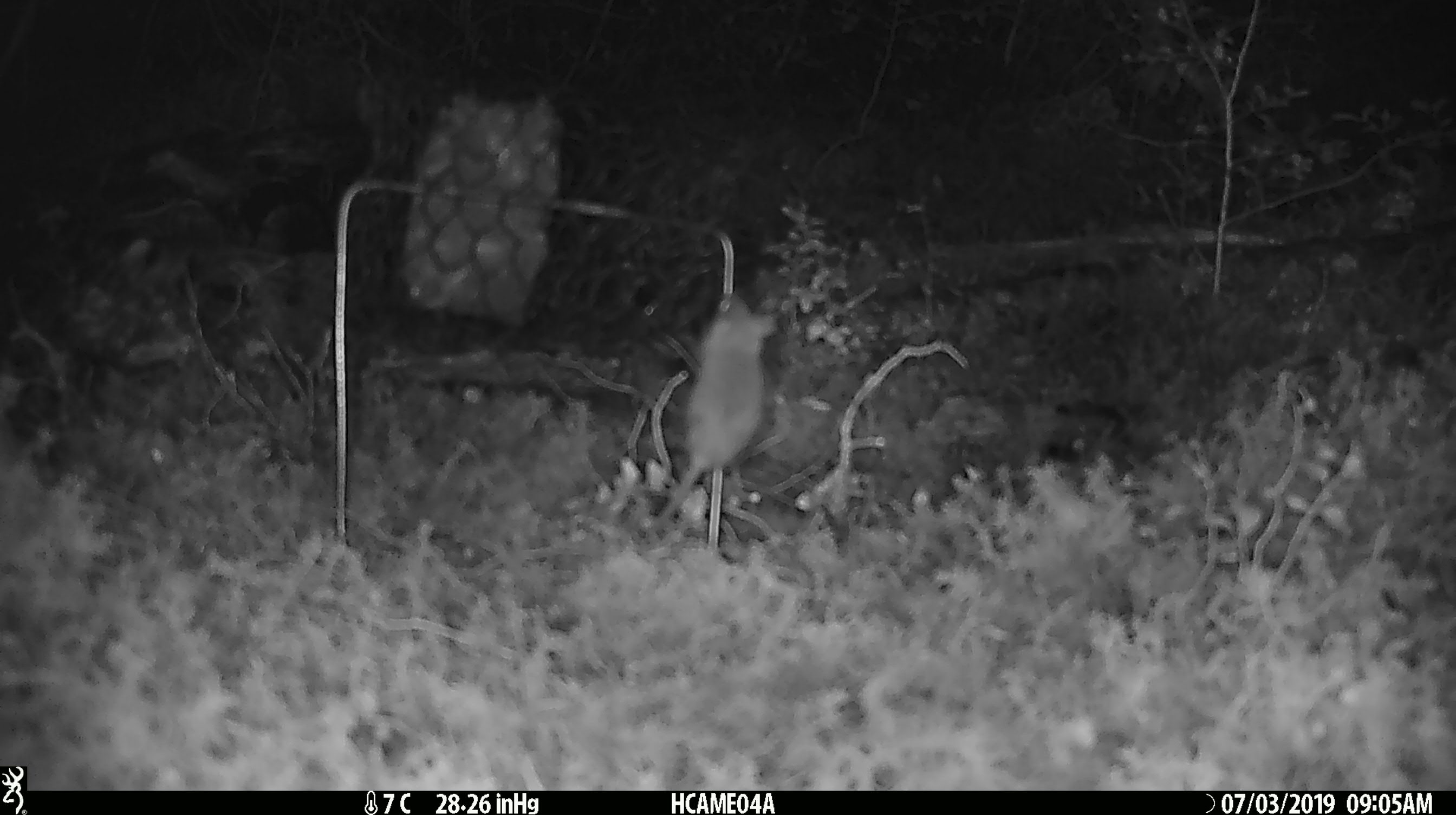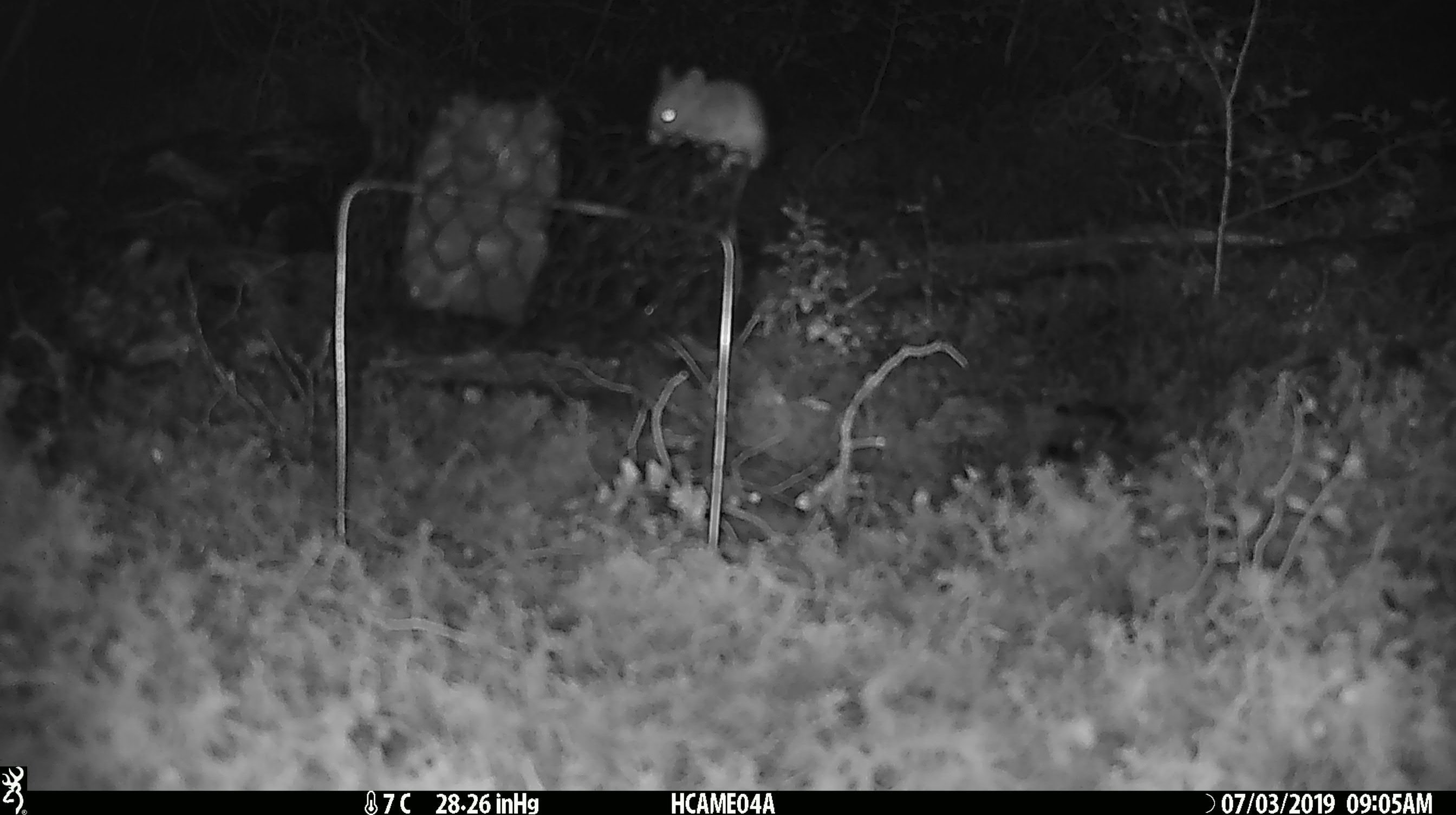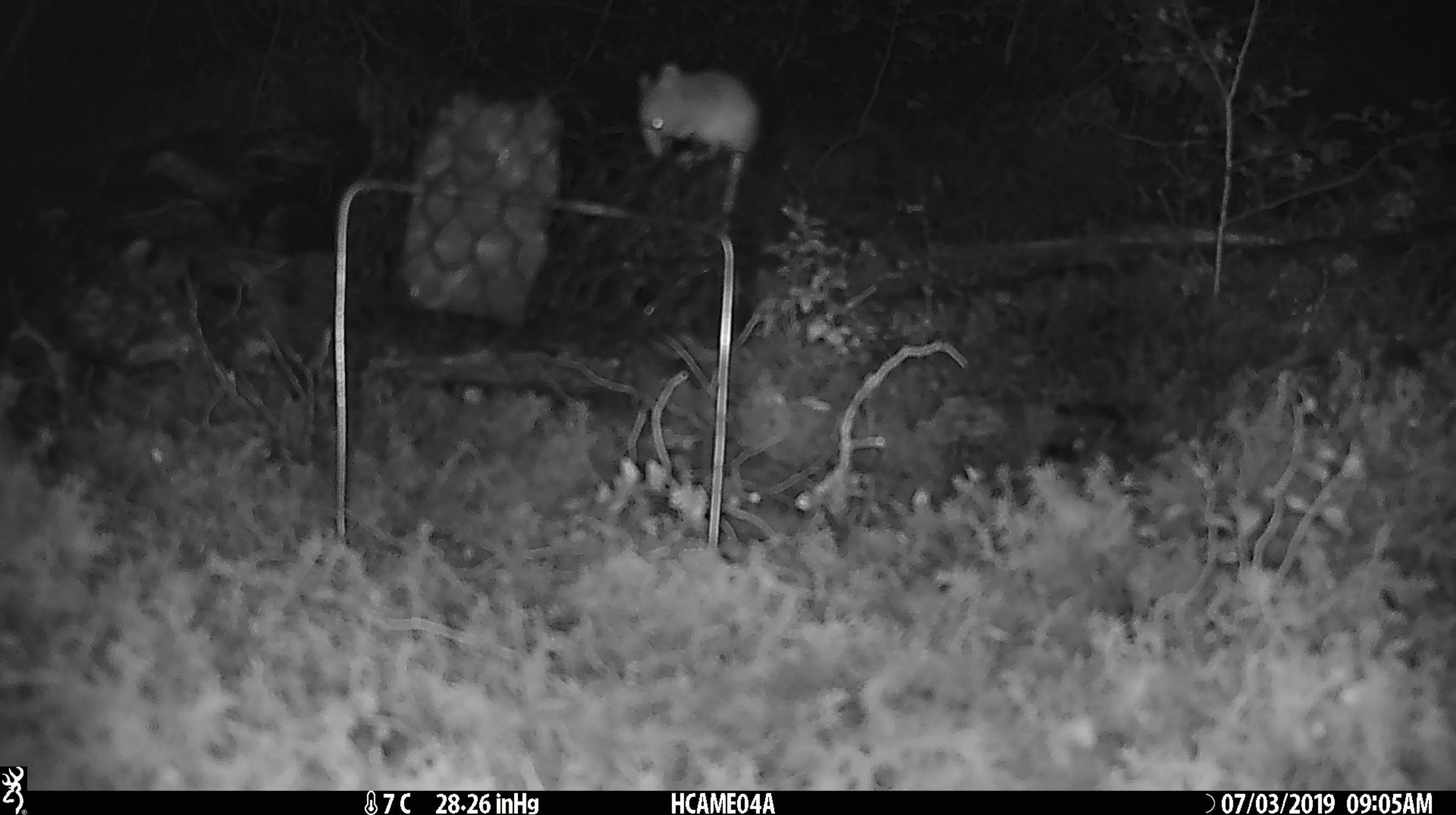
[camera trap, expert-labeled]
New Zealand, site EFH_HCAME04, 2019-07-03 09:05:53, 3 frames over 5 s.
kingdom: Animalia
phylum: Chordata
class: Mammalia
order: Rodentia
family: Muridae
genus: Mus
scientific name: Mus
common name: mouse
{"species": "mouse (Mus)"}